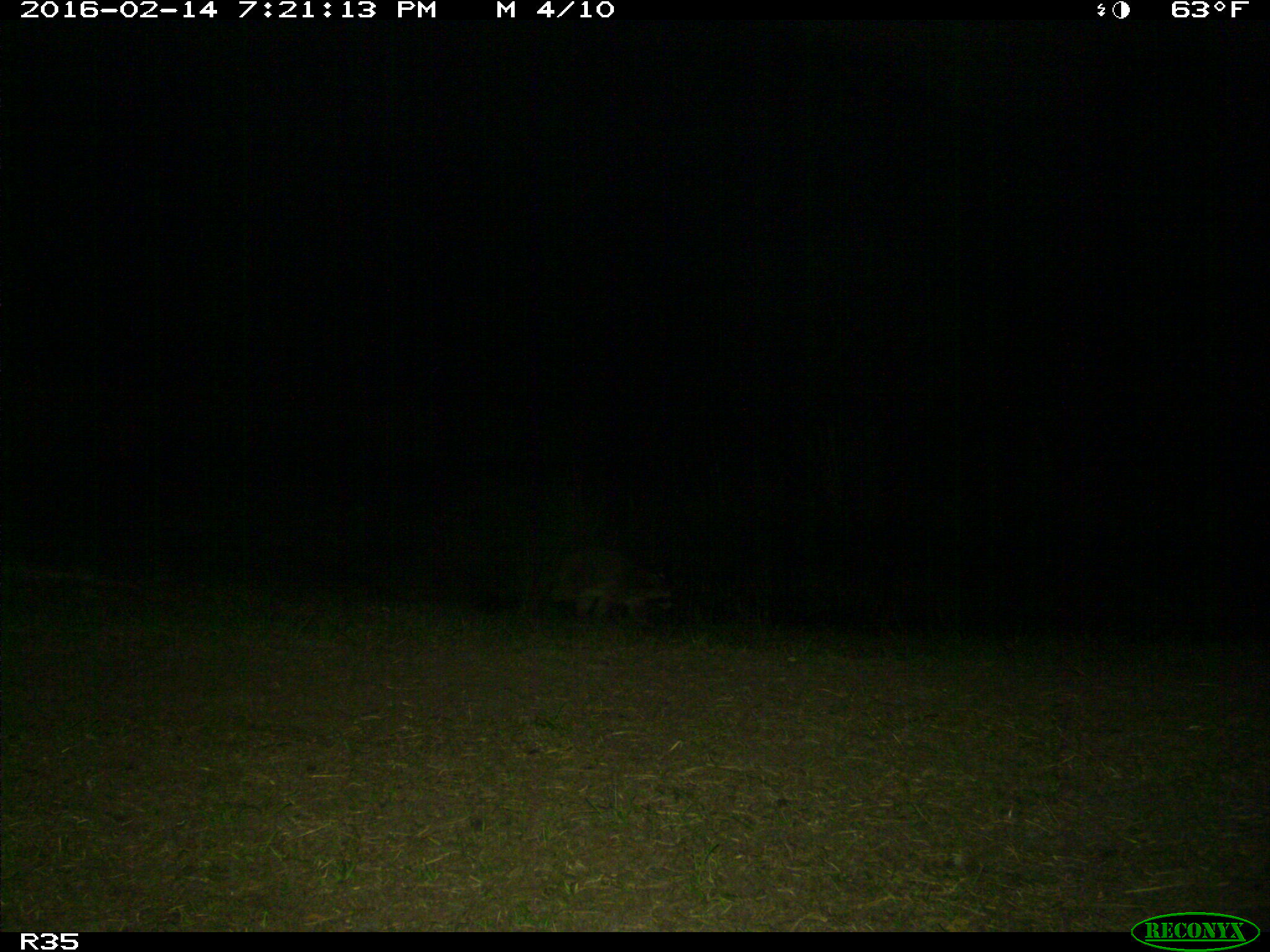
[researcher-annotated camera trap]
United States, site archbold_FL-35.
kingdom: Animalia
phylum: Chordata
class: Mammalia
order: Carnivora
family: Procyonidae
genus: Procyon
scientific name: Procyon lotor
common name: common raccoon